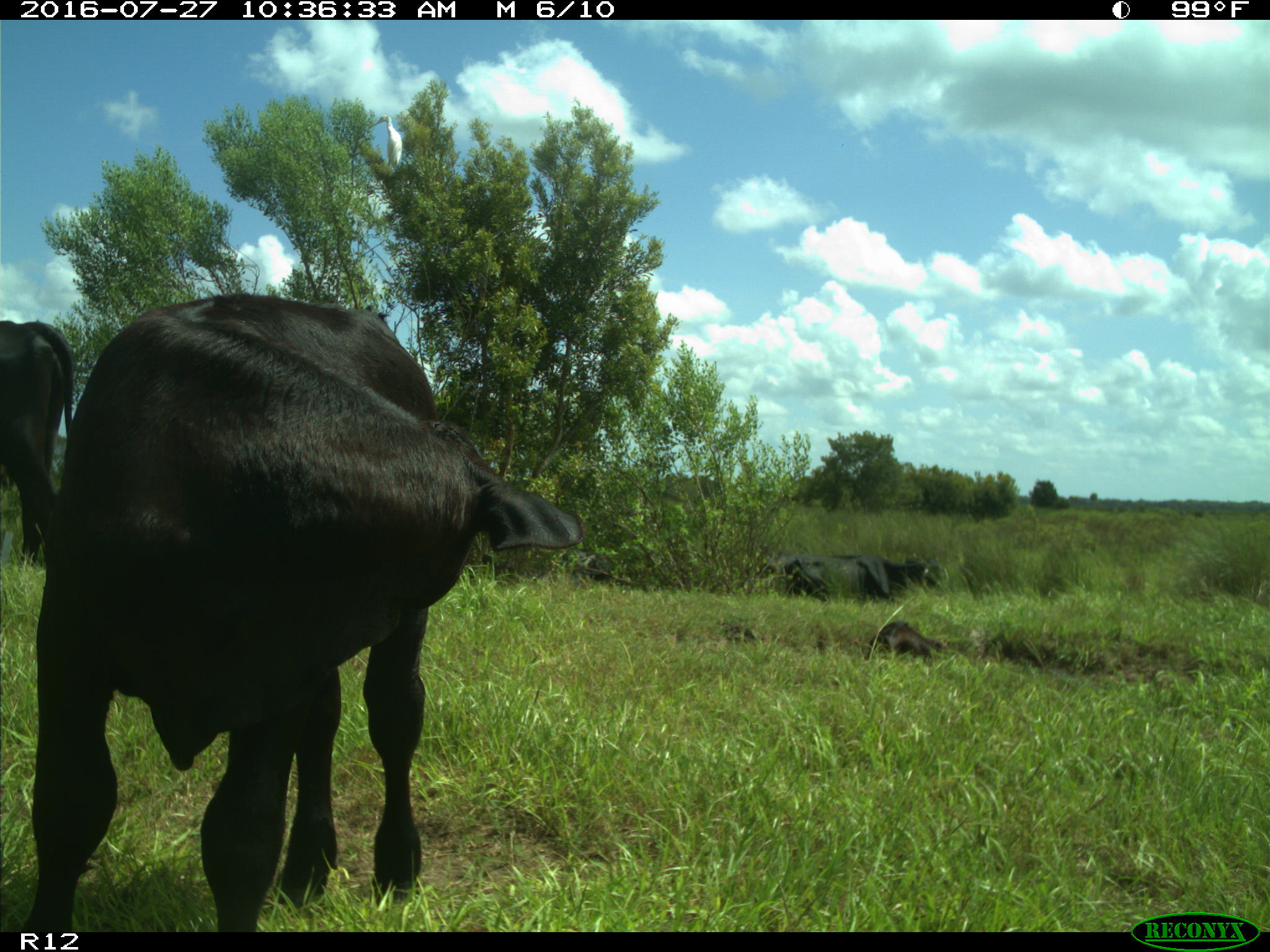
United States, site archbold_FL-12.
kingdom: Animalia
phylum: Chordata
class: Mammalia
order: Artiodactyla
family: Bovidae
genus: Bos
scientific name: Bos taurus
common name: domestic cow